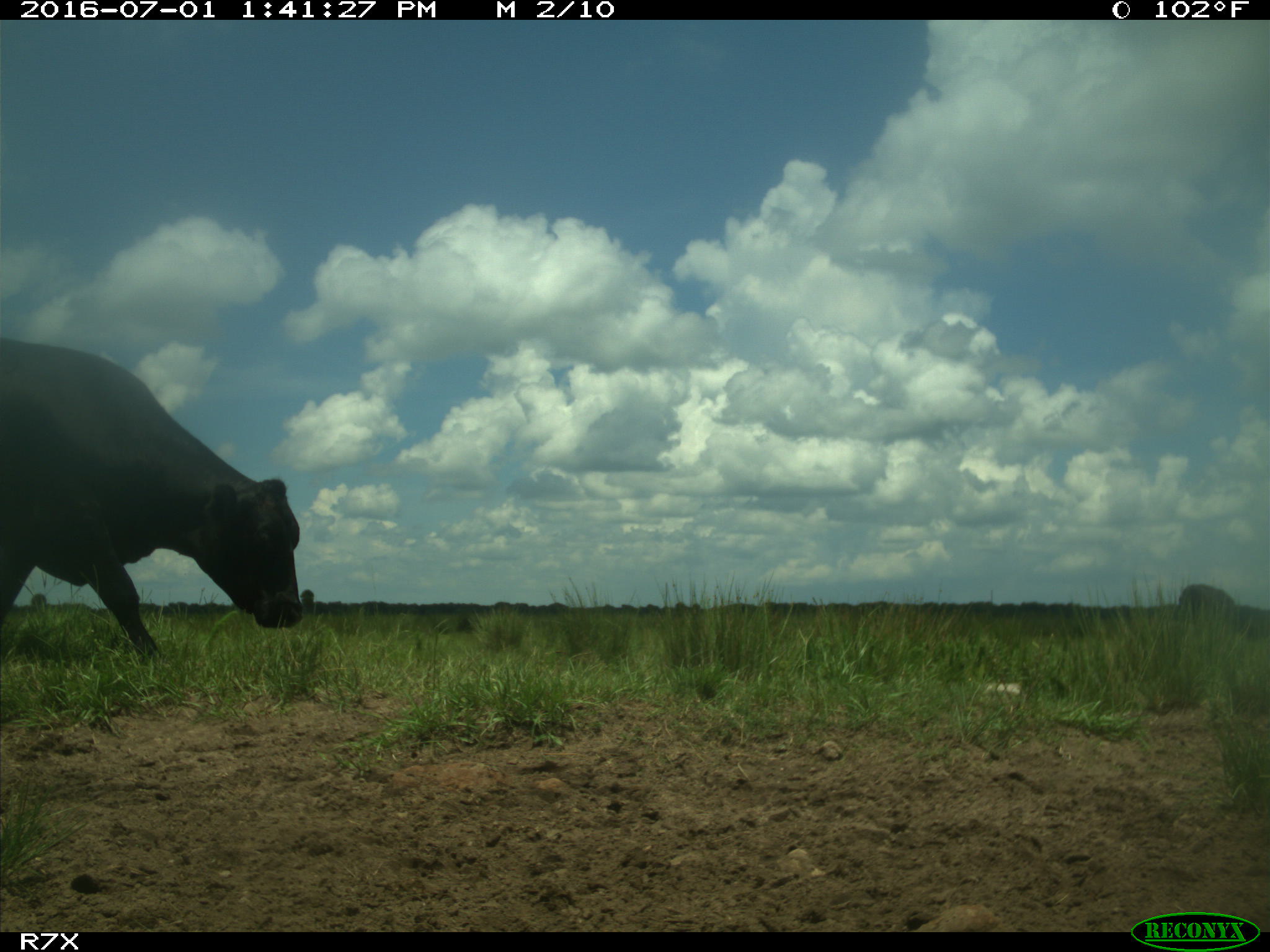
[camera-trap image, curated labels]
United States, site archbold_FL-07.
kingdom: Animalia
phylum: Chordata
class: Mammalia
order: Artiodactyla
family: Bovidae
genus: Bos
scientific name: Bos taurus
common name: domestic cow